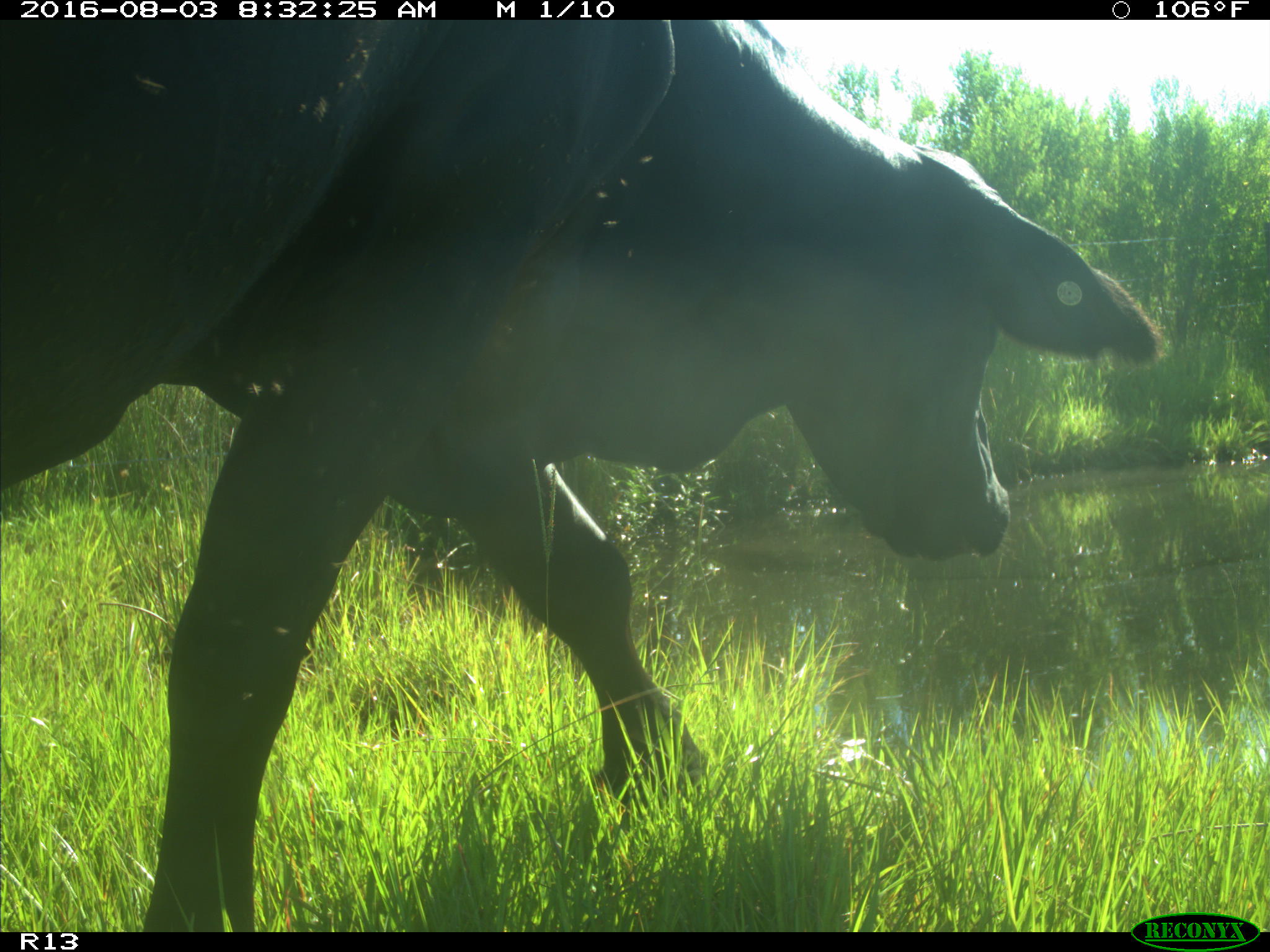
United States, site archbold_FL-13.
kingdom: Animalia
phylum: Chordata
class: Mammalia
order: Artiodactyla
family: Bovidae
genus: Bos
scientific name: Bos taurus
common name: domestic cow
Bos taurus (domestic cow).